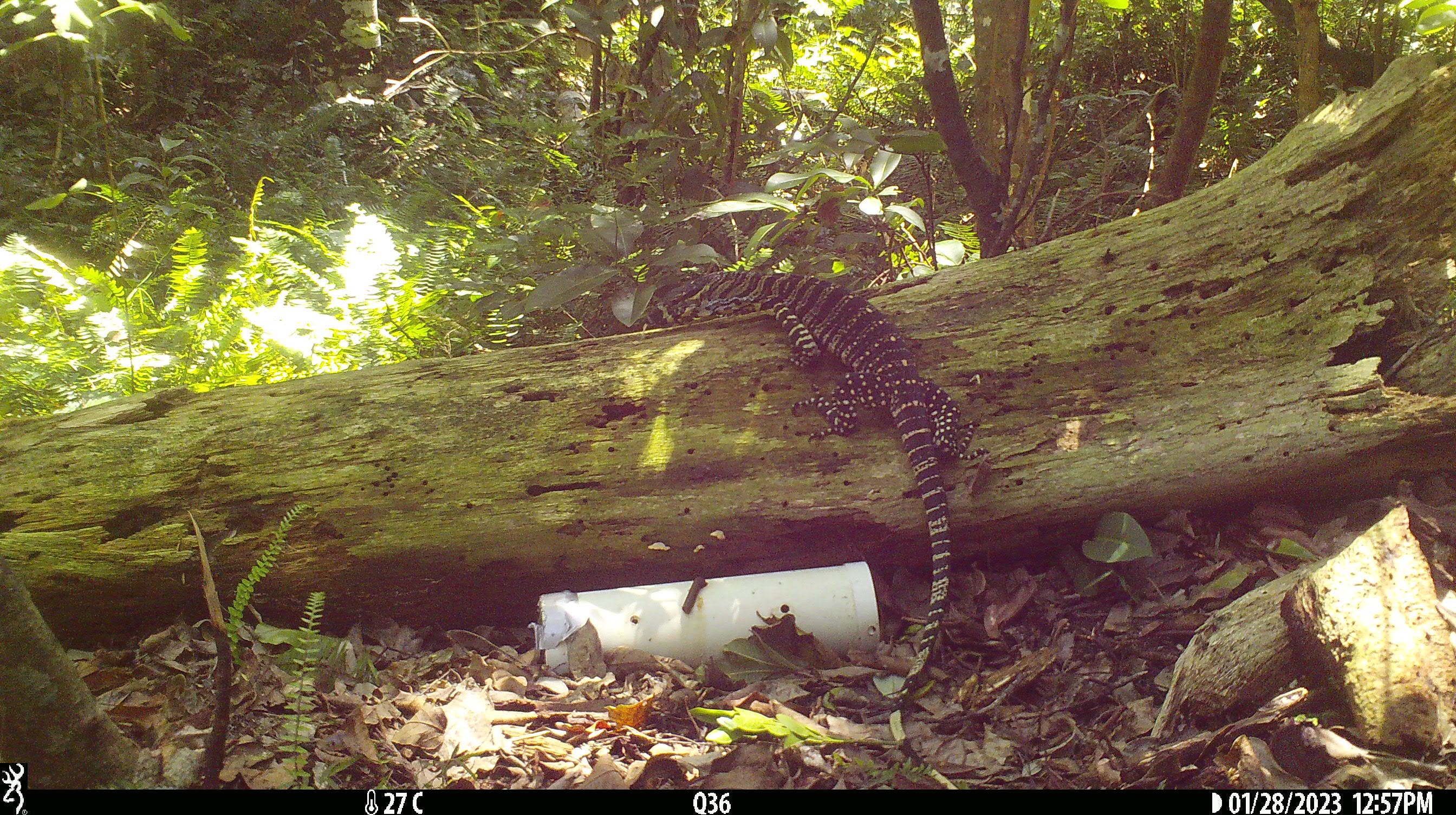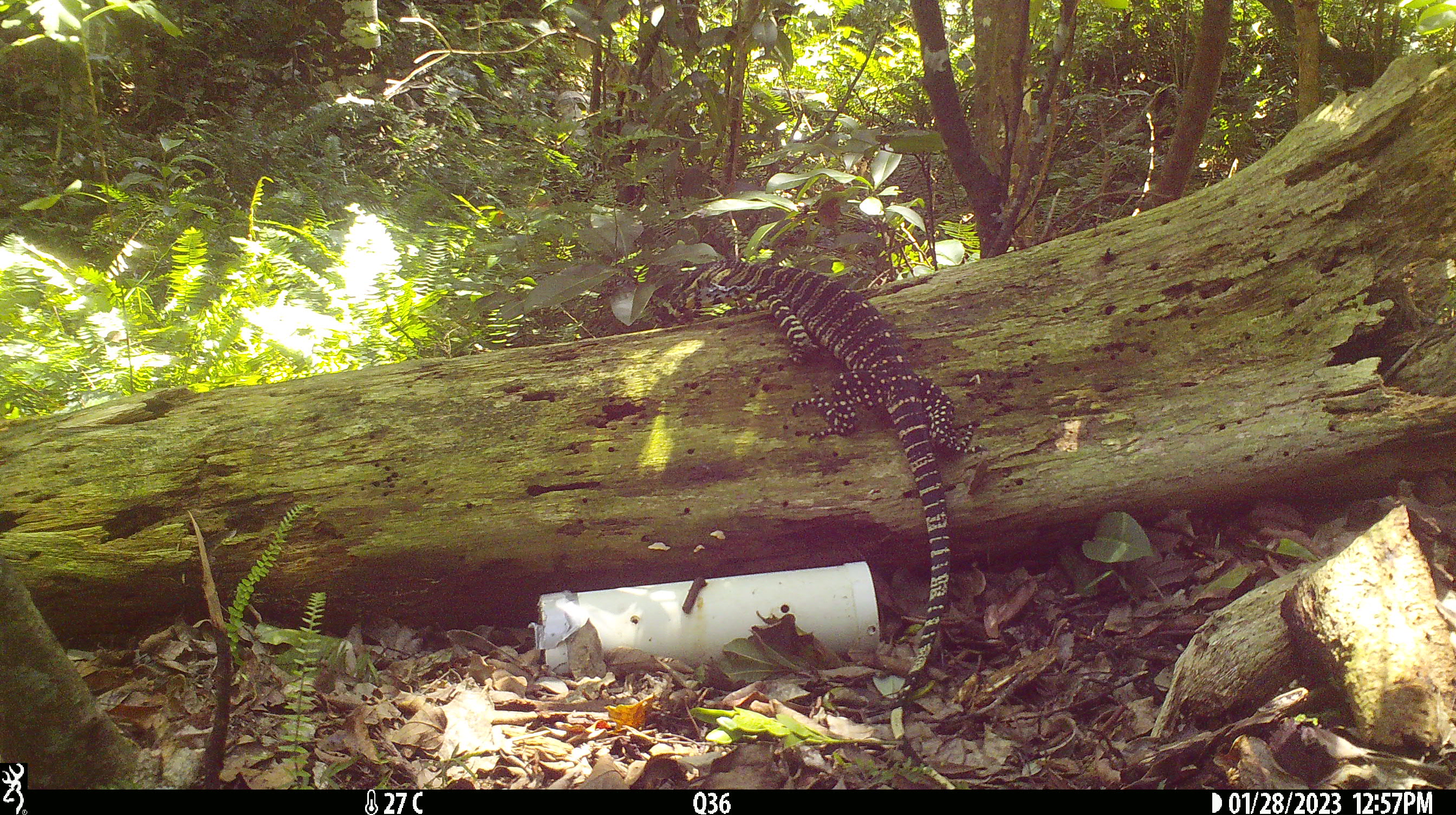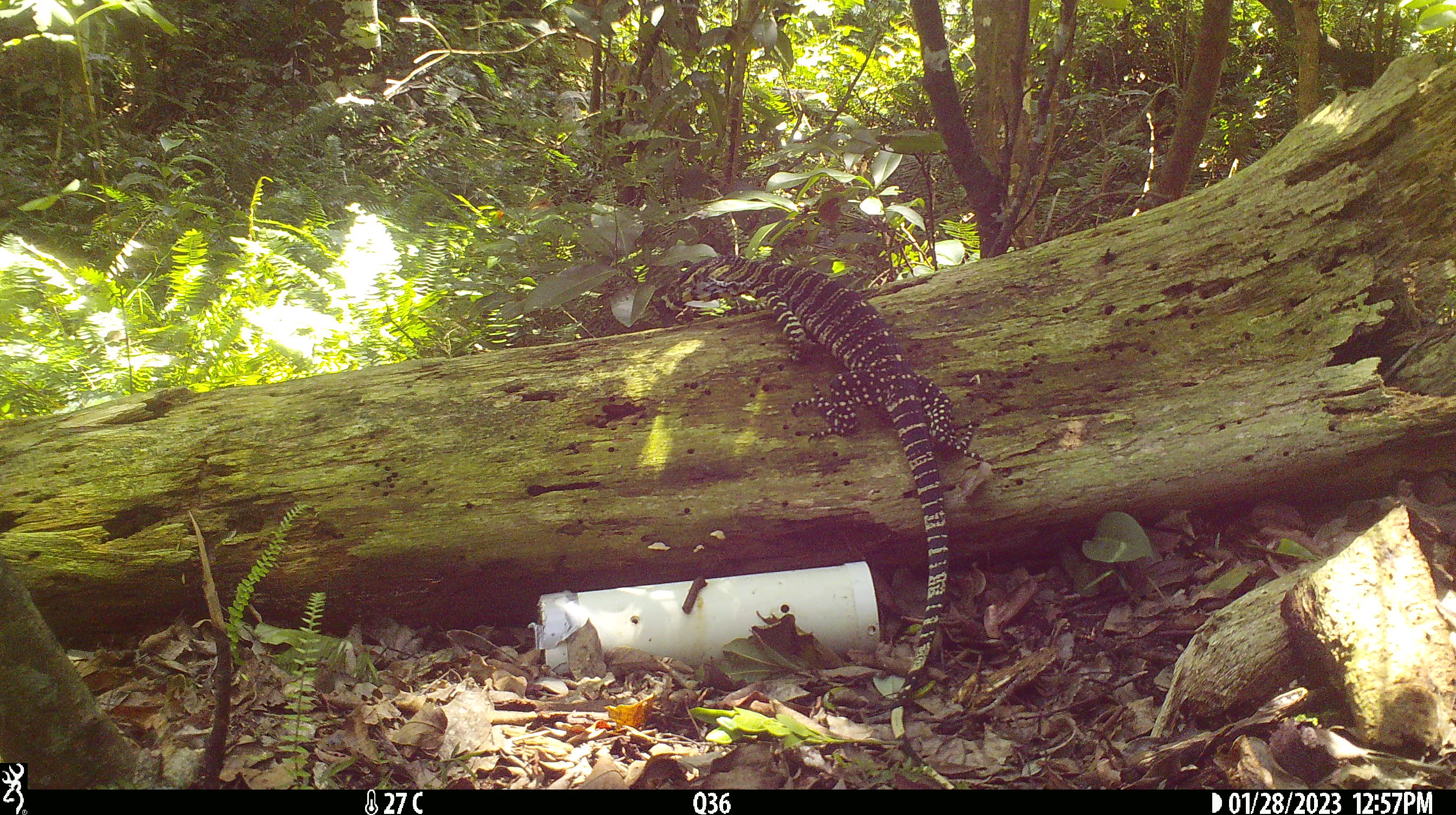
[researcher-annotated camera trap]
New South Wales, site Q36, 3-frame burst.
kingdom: Animalia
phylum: Chordata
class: Reptilia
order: Squamata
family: Varanidae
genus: Varanus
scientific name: Varanus varius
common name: lace monitor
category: goanna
Goanna (lace monitor) (Varanus varius).